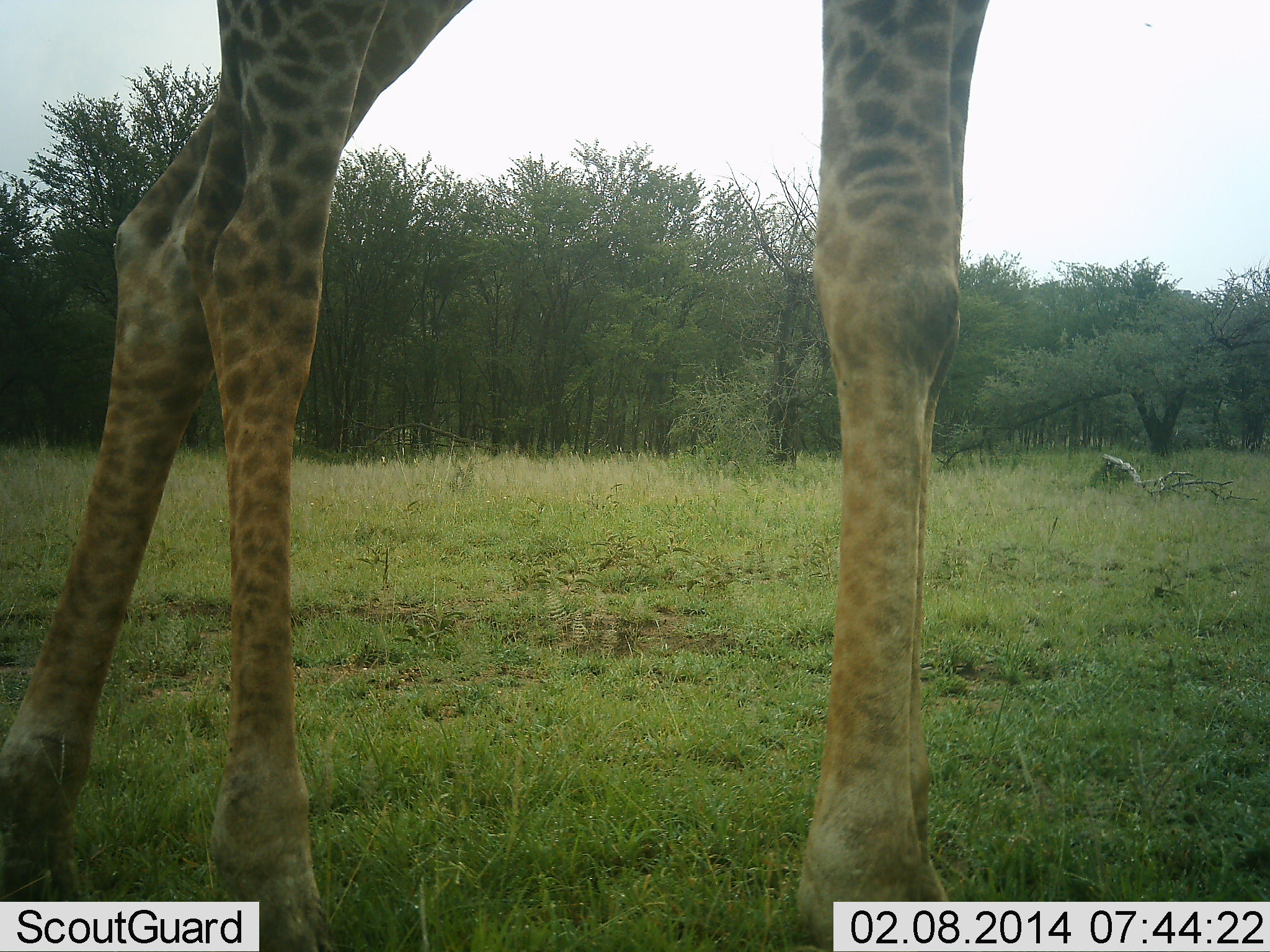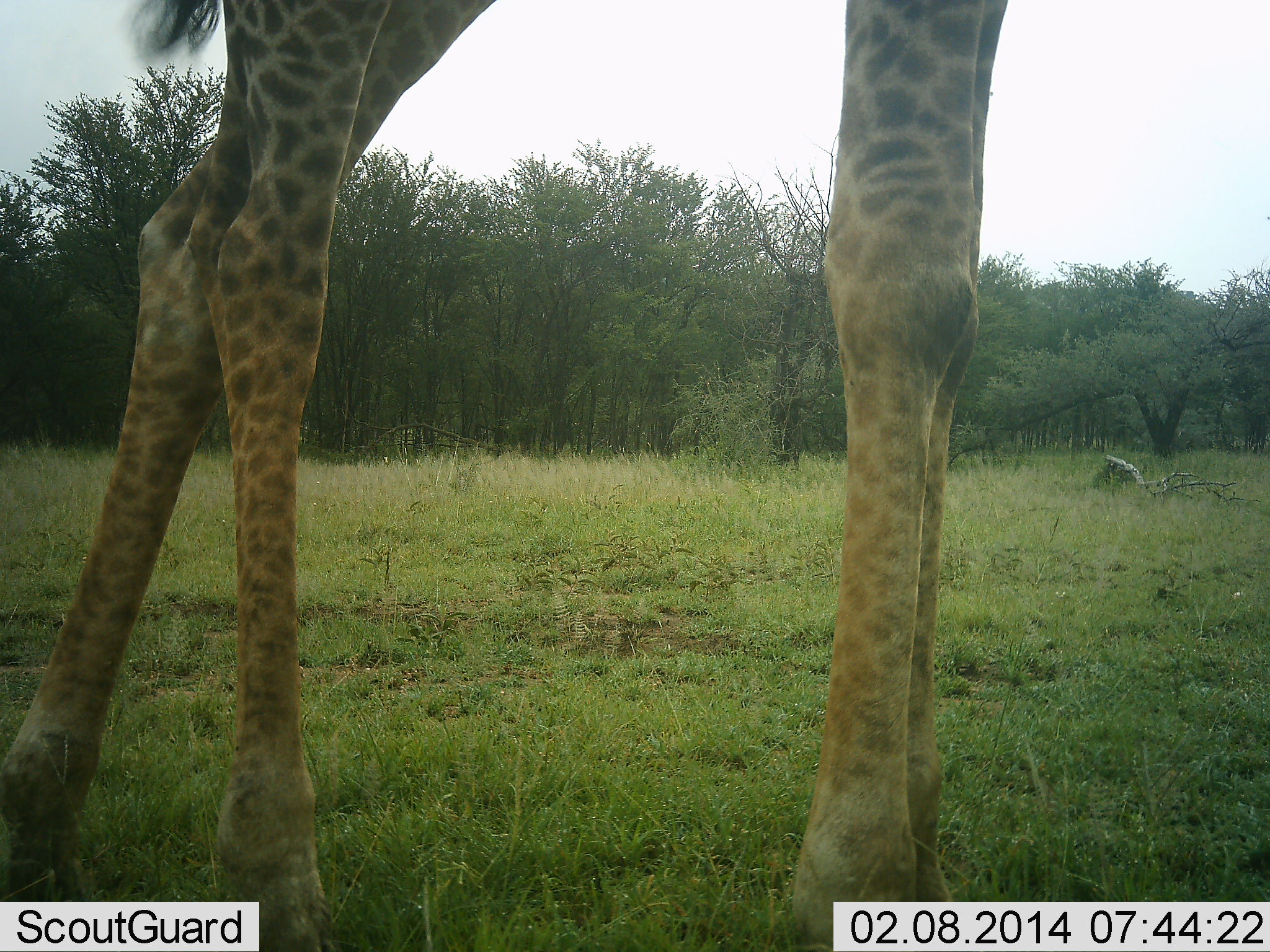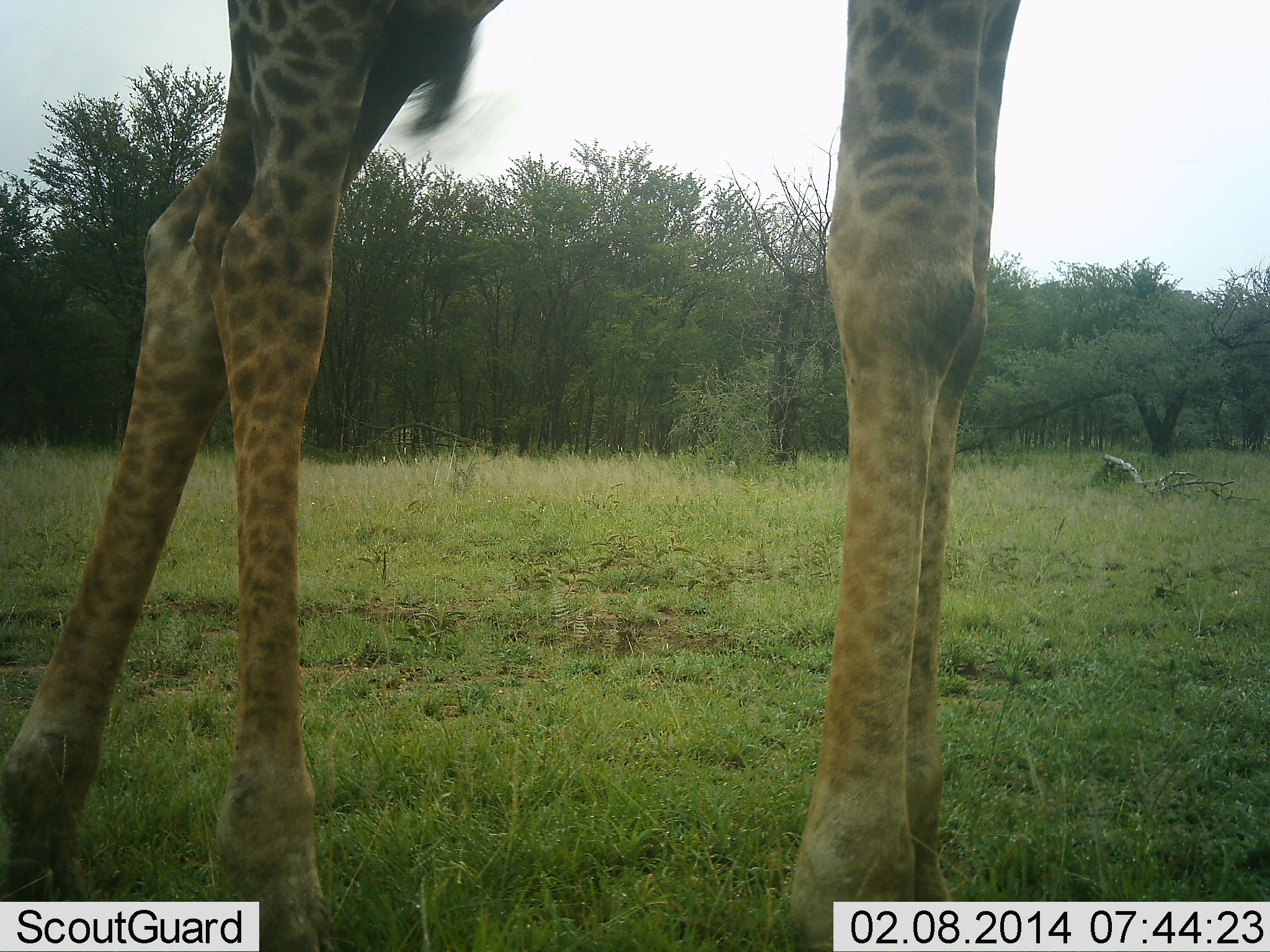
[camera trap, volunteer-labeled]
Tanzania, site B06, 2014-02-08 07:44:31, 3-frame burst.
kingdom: Animalia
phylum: Chordata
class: Mammalia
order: Artiodactyla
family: Giraffidae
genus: Giraffa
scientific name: Giraffa camelopardalis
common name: giraffe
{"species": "giraffe (Giraffa camelopardalis)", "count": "1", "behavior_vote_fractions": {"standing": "100%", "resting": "0%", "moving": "0%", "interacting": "0%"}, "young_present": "0%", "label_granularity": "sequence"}